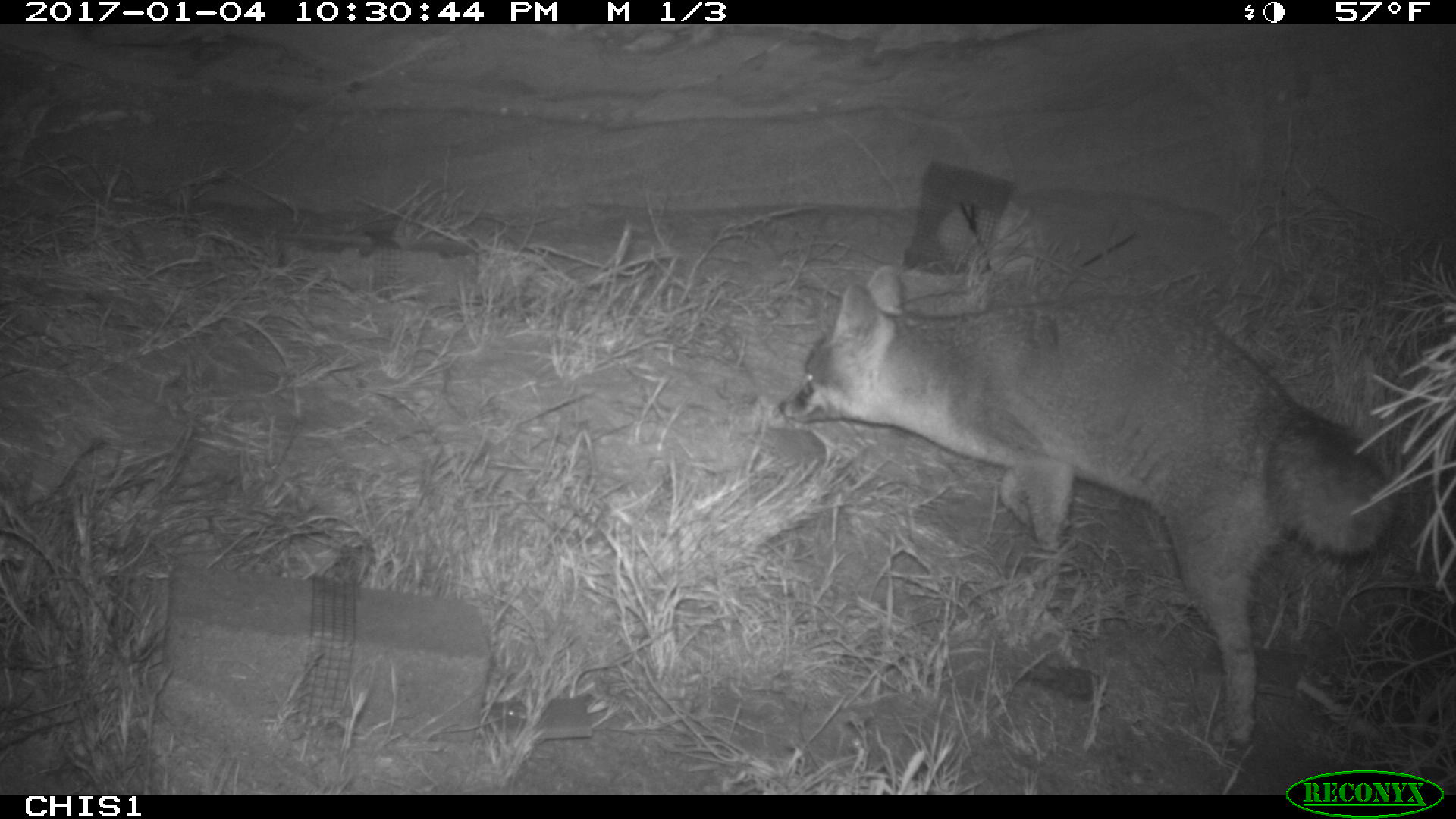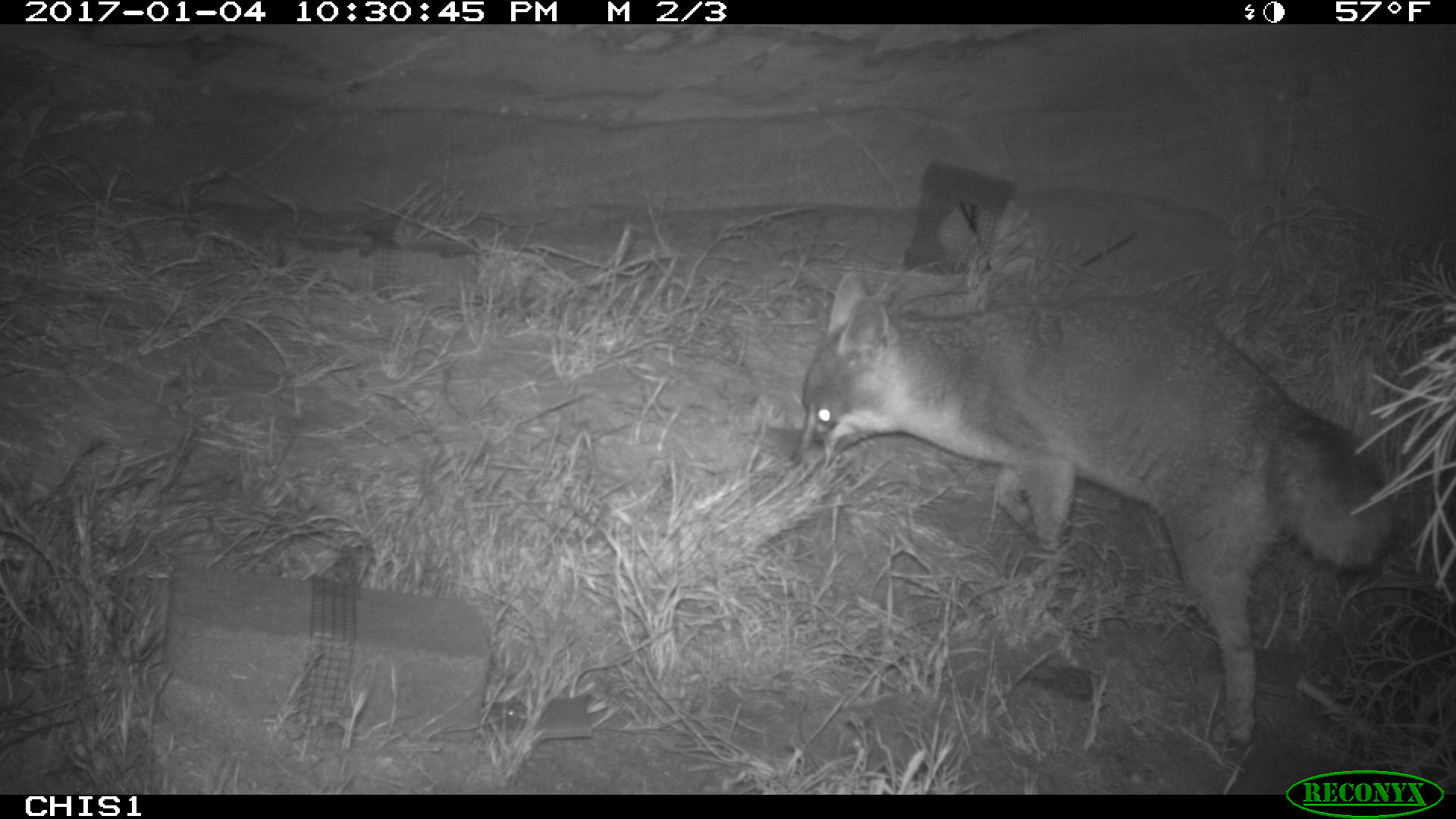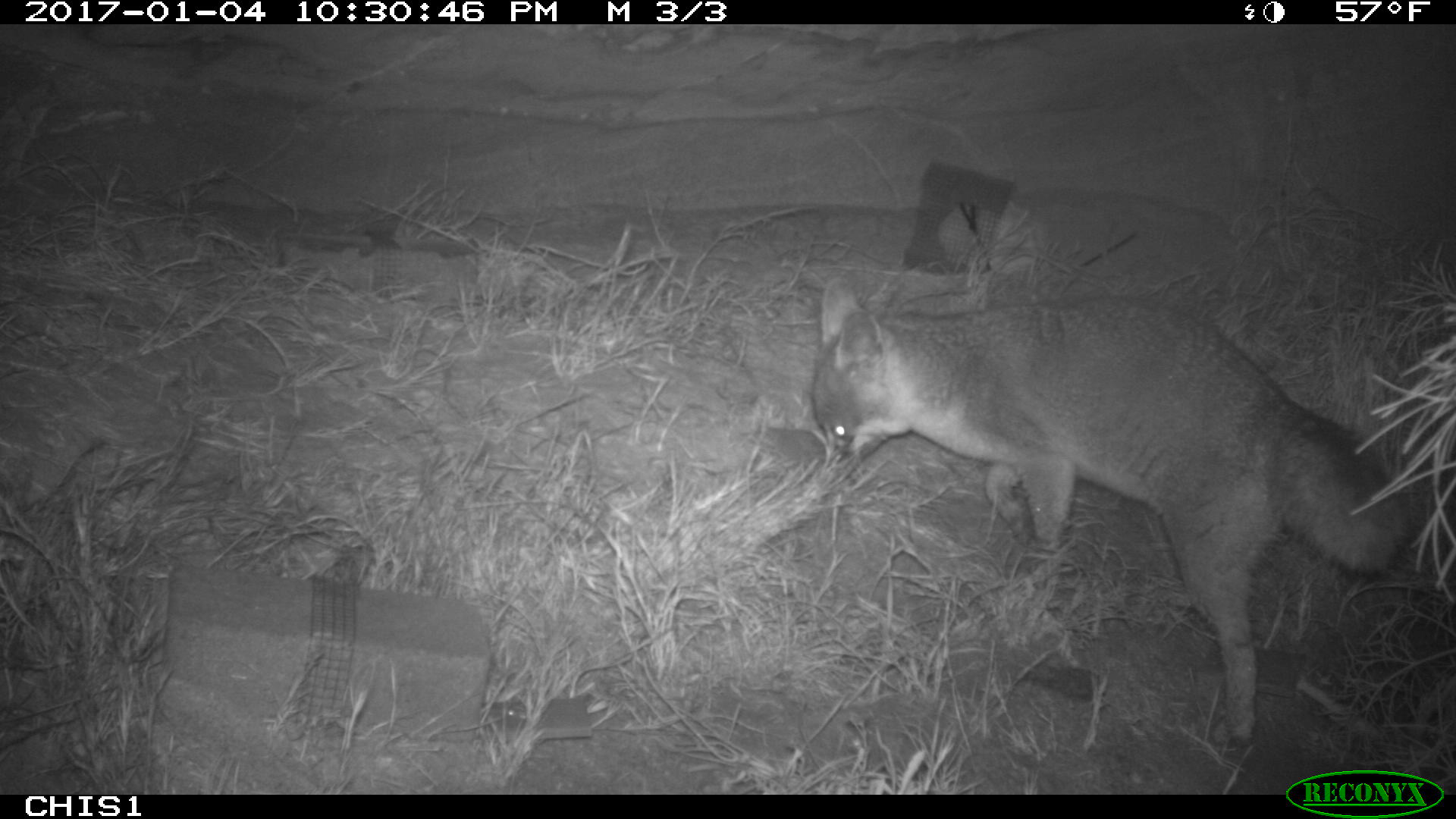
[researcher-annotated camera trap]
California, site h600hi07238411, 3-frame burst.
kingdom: Animalia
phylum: Chordata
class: Mammalia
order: Carnivora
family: Canidae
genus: Urocyon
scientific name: Urocyon littoralis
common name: island fox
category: fox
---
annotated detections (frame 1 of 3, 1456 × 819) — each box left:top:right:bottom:
fox: 774:262:1395:746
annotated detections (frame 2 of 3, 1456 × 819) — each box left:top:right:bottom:
fox: 786:270:1394:752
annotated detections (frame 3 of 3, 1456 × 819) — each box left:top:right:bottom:
fox: 811:273:1435:739